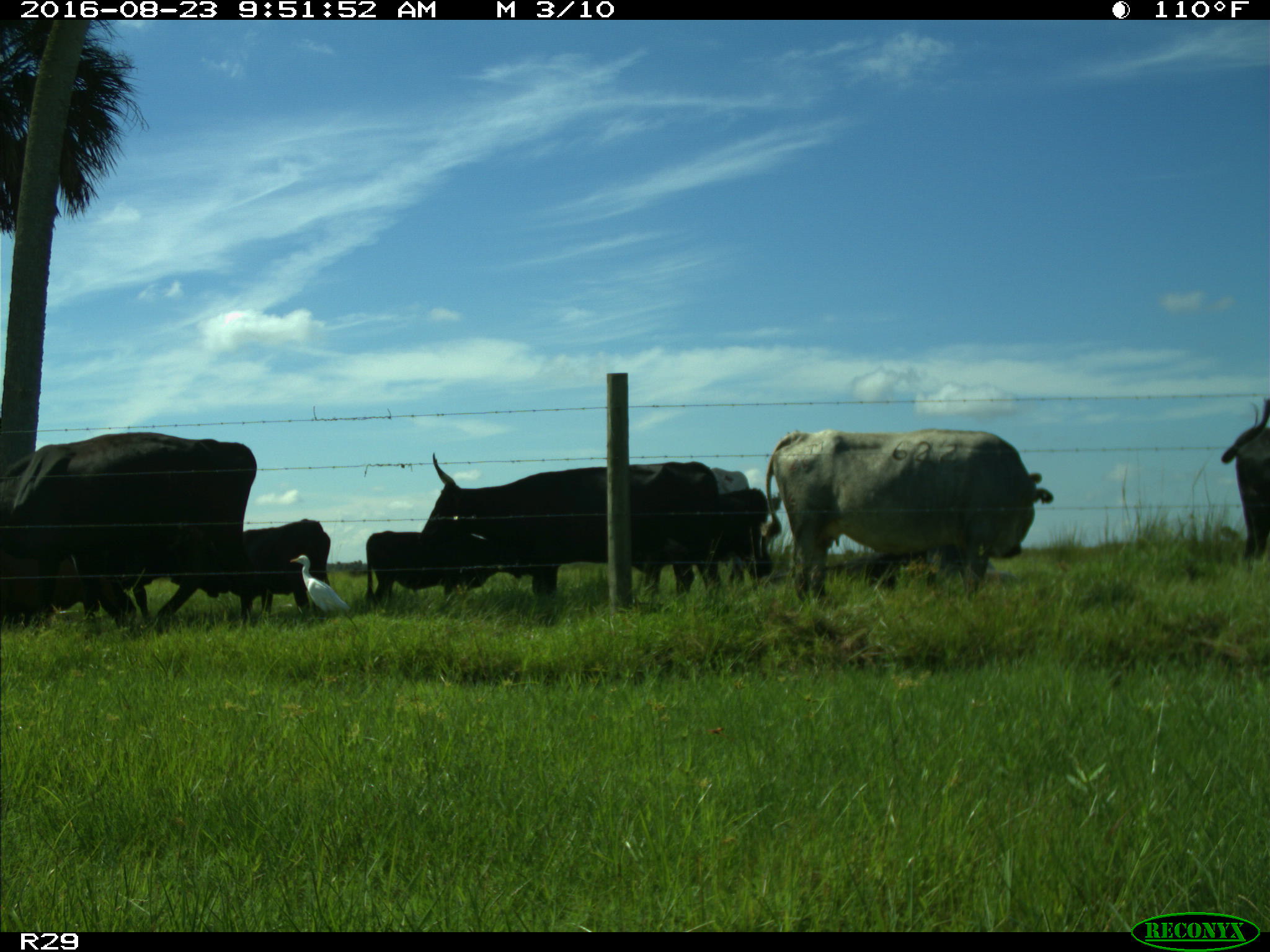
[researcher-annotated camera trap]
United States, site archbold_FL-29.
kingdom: Animalia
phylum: Chordata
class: Mammalia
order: Artiodactyla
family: Bovidae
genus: Bos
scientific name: Bos taurus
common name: domestic cow